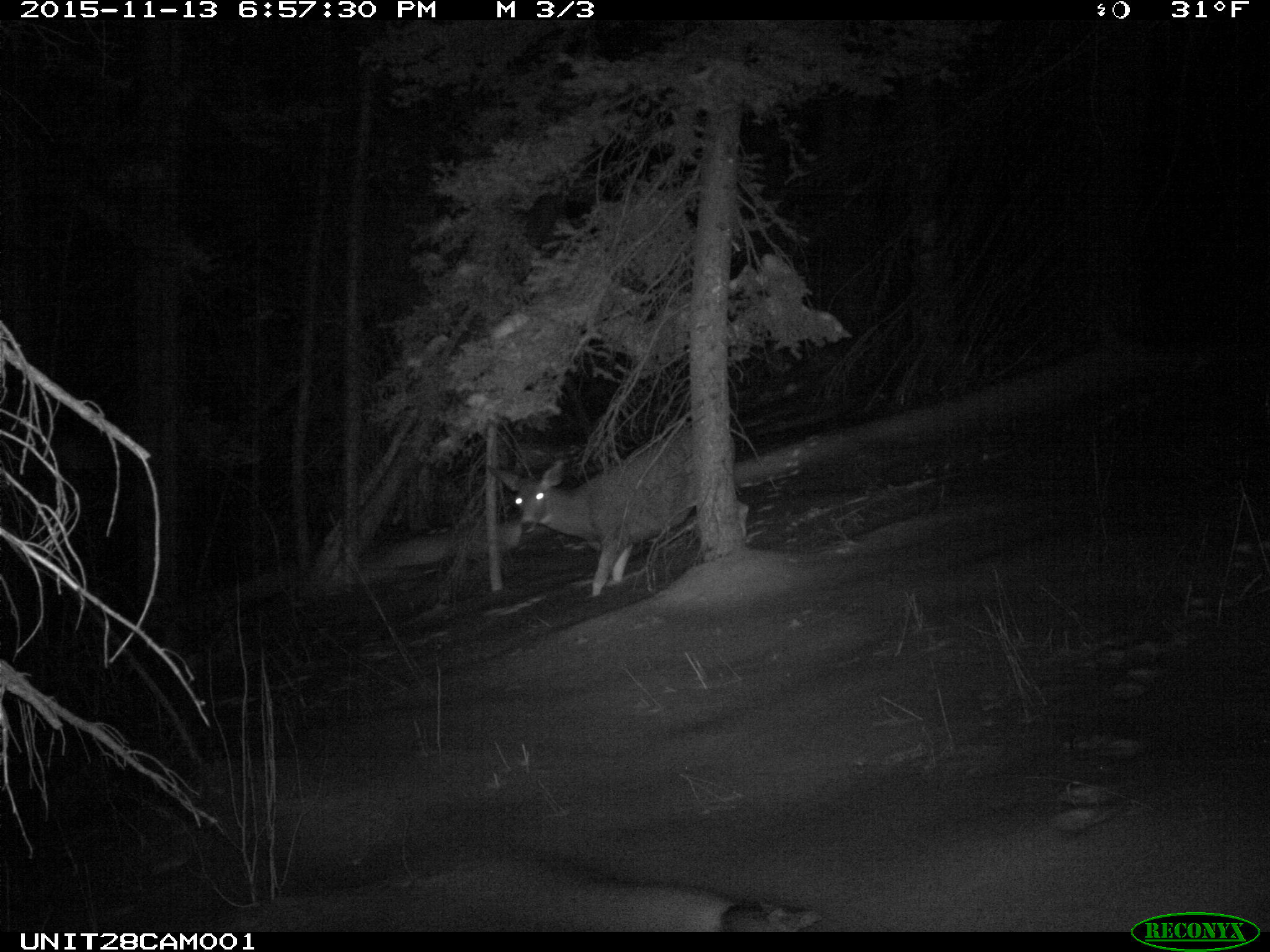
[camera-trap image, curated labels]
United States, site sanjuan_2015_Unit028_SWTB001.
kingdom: Animalia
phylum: Chordata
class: Mammalia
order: Artiodactyla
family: Cervidae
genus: Odocoileus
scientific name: Odocoileus hemionus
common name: mule deer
Odocoileus hemionus (mule deer).